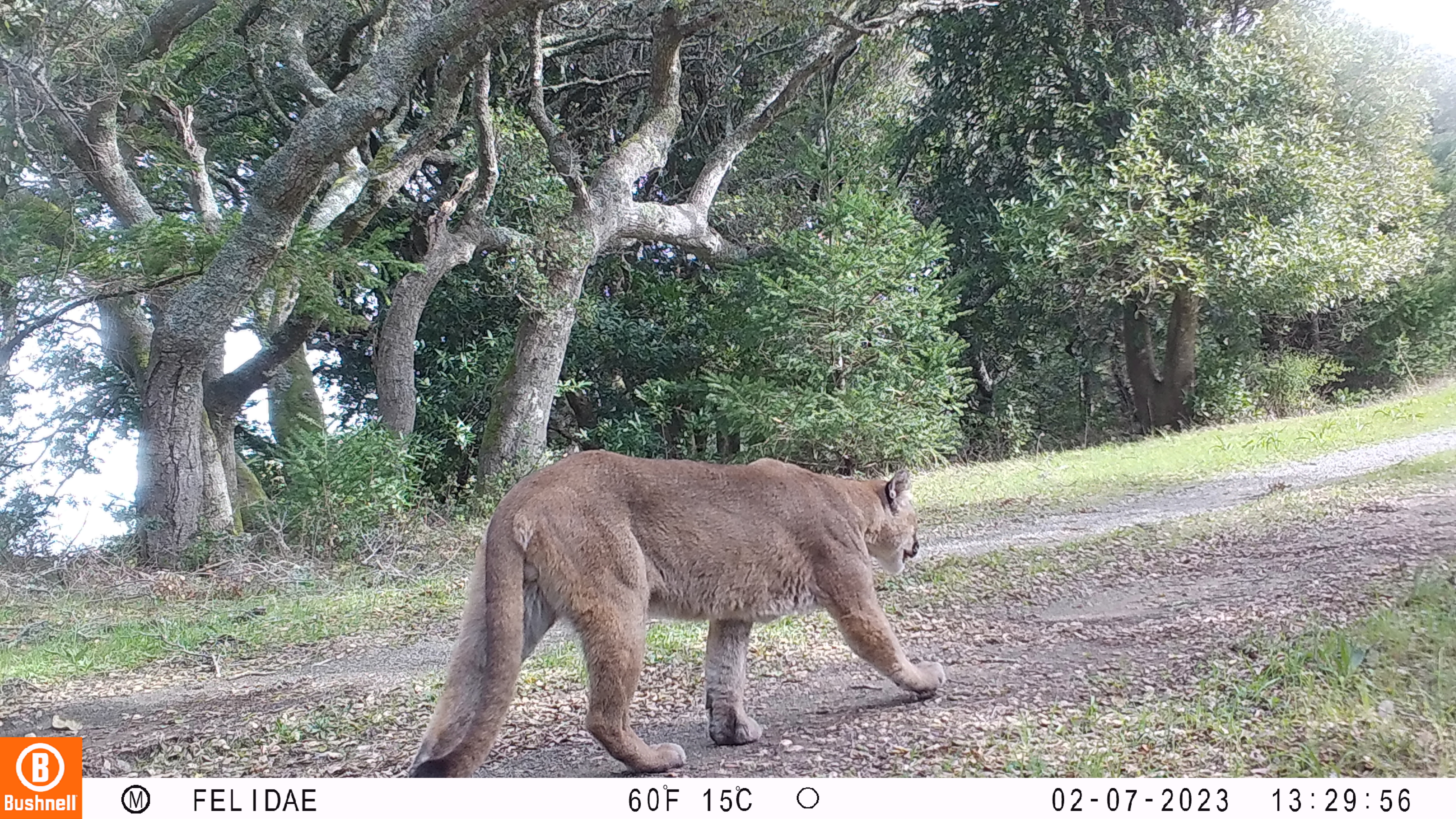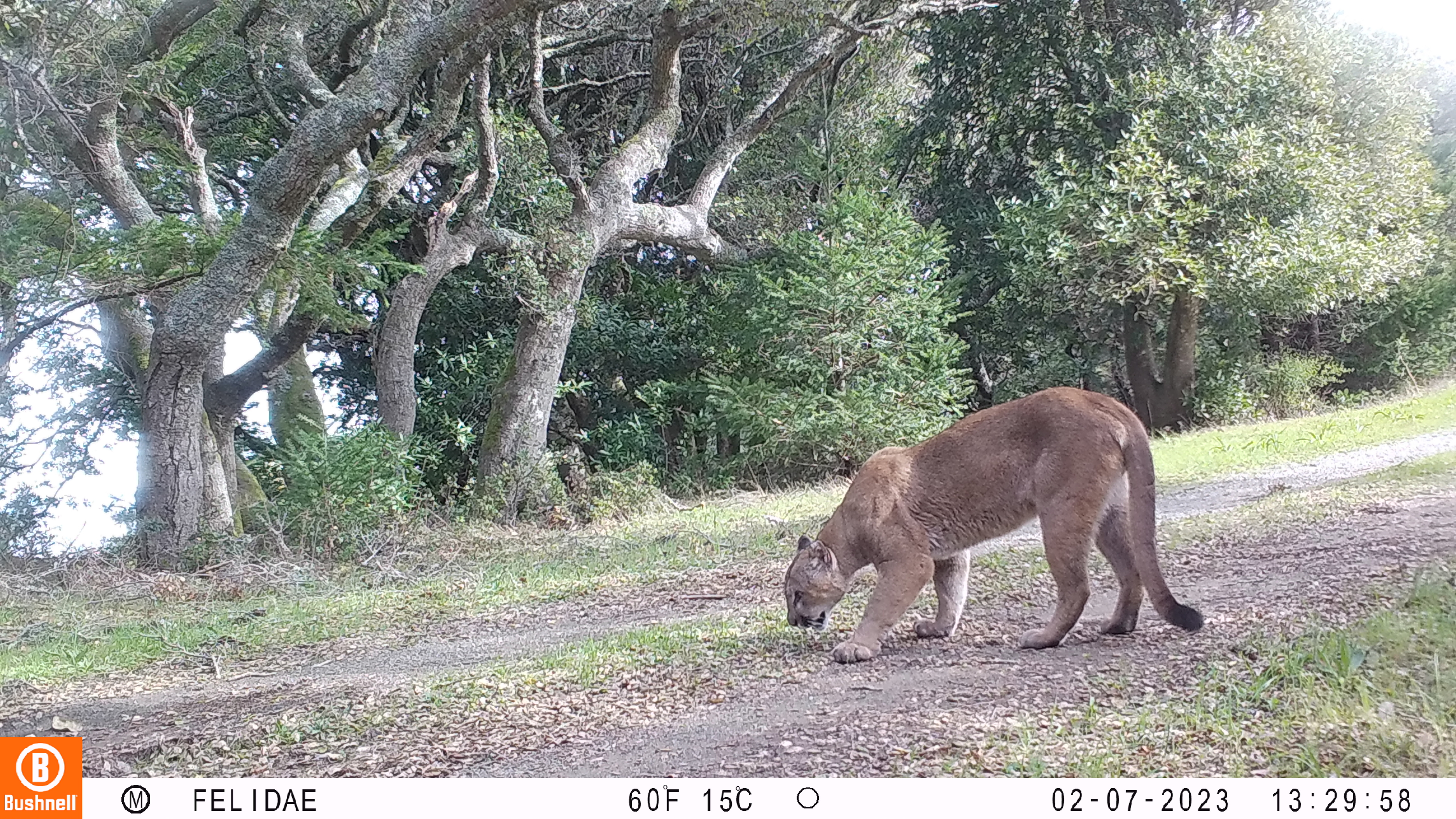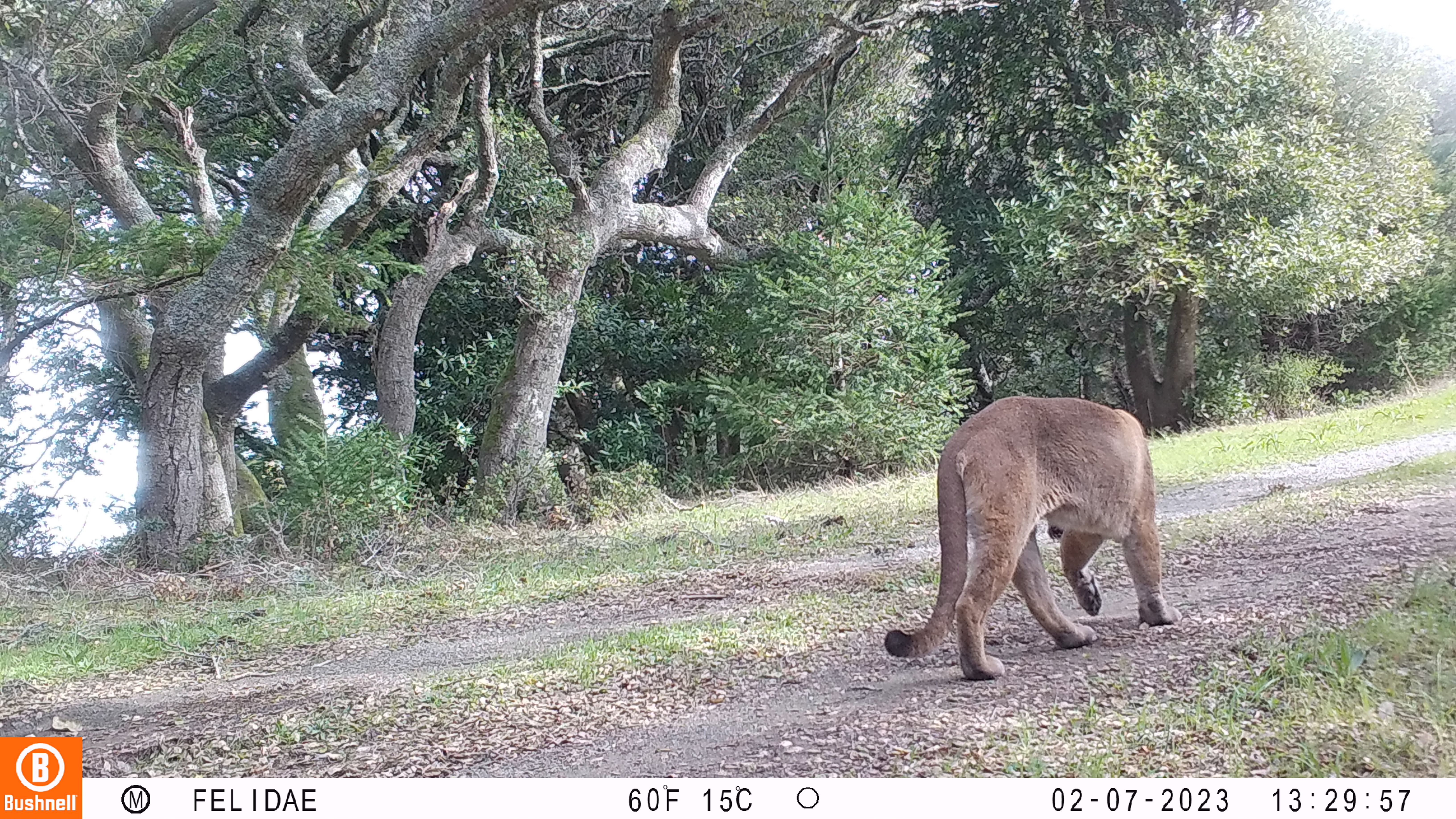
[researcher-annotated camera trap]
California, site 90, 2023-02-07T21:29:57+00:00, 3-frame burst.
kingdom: Animalia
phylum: Chordata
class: Mammalia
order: Carnivora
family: Felidae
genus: Puma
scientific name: Puma concolor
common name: puma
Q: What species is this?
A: Puma (Puma concolor).